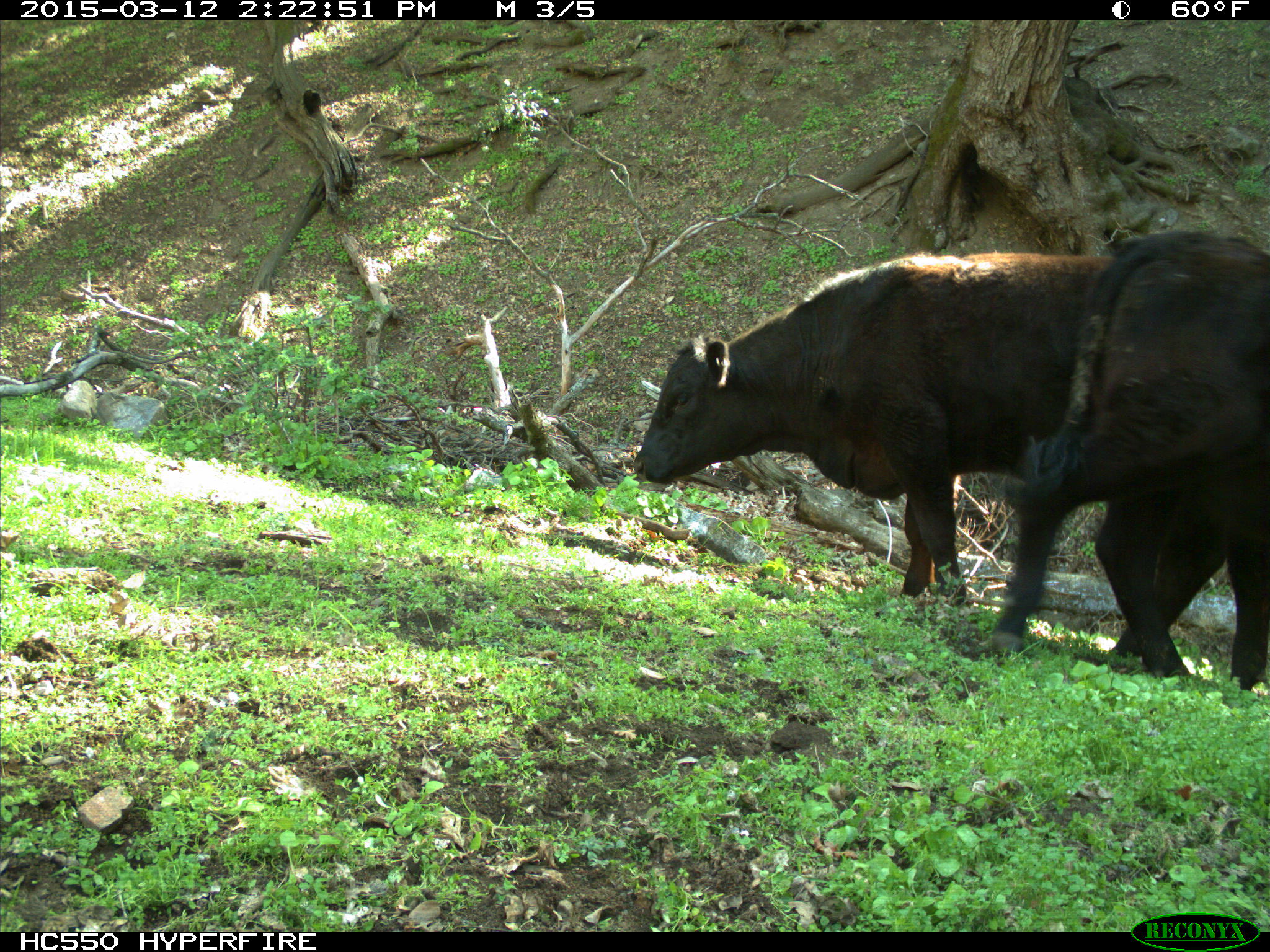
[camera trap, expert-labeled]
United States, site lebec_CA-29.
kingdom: Animalia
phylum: Chordata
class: Mammalia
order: Artiodactyla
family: Bovidae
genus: Bos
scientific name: Bos taurus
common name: domestic cow